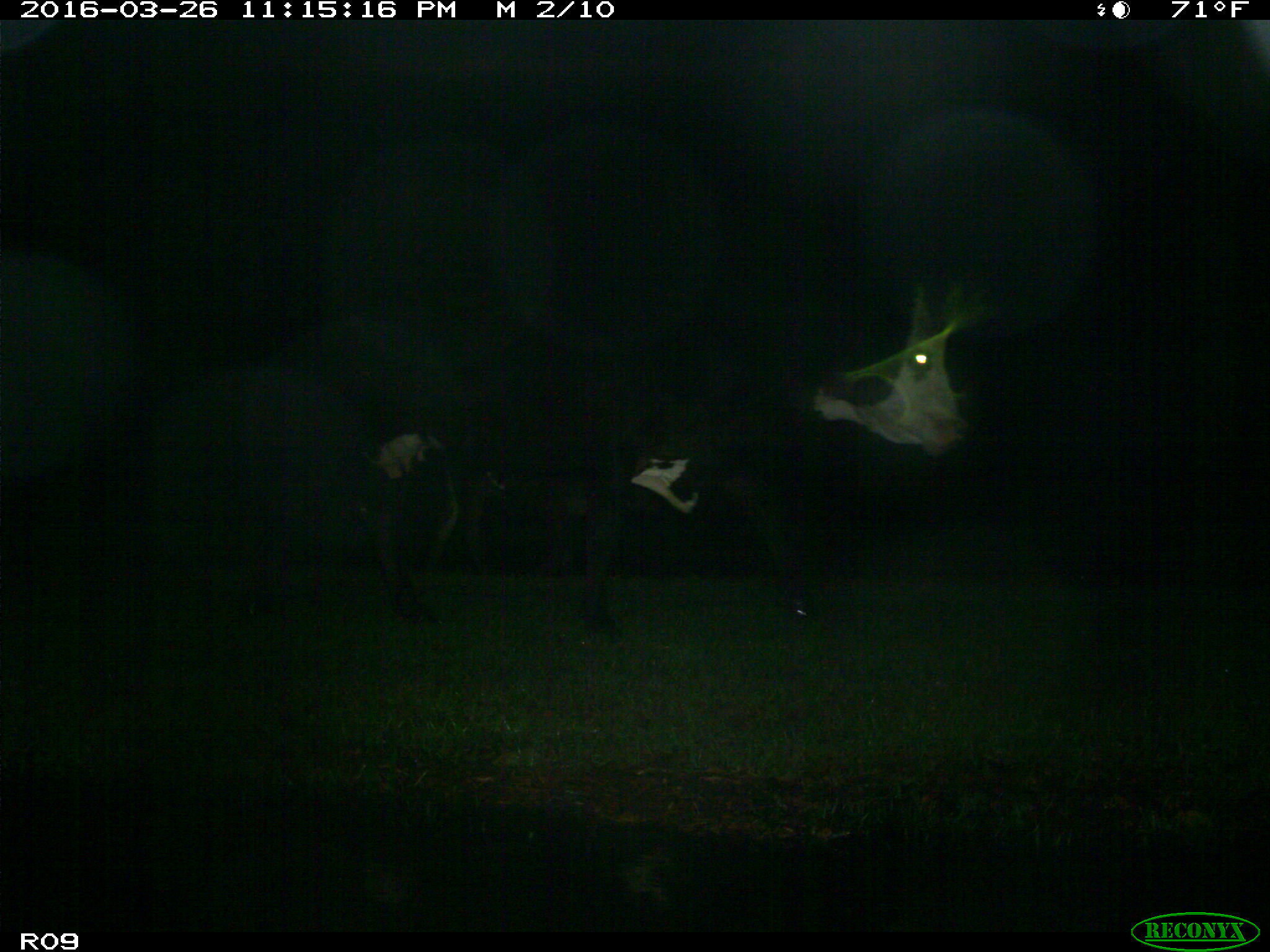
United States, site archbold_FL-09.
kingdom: Animalia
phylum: Chordata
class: Mammalia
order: Artiodactyla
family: Bovidae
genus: Bos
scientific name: Bos taurus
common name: domestic cow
Bos taurus (domestic cow).